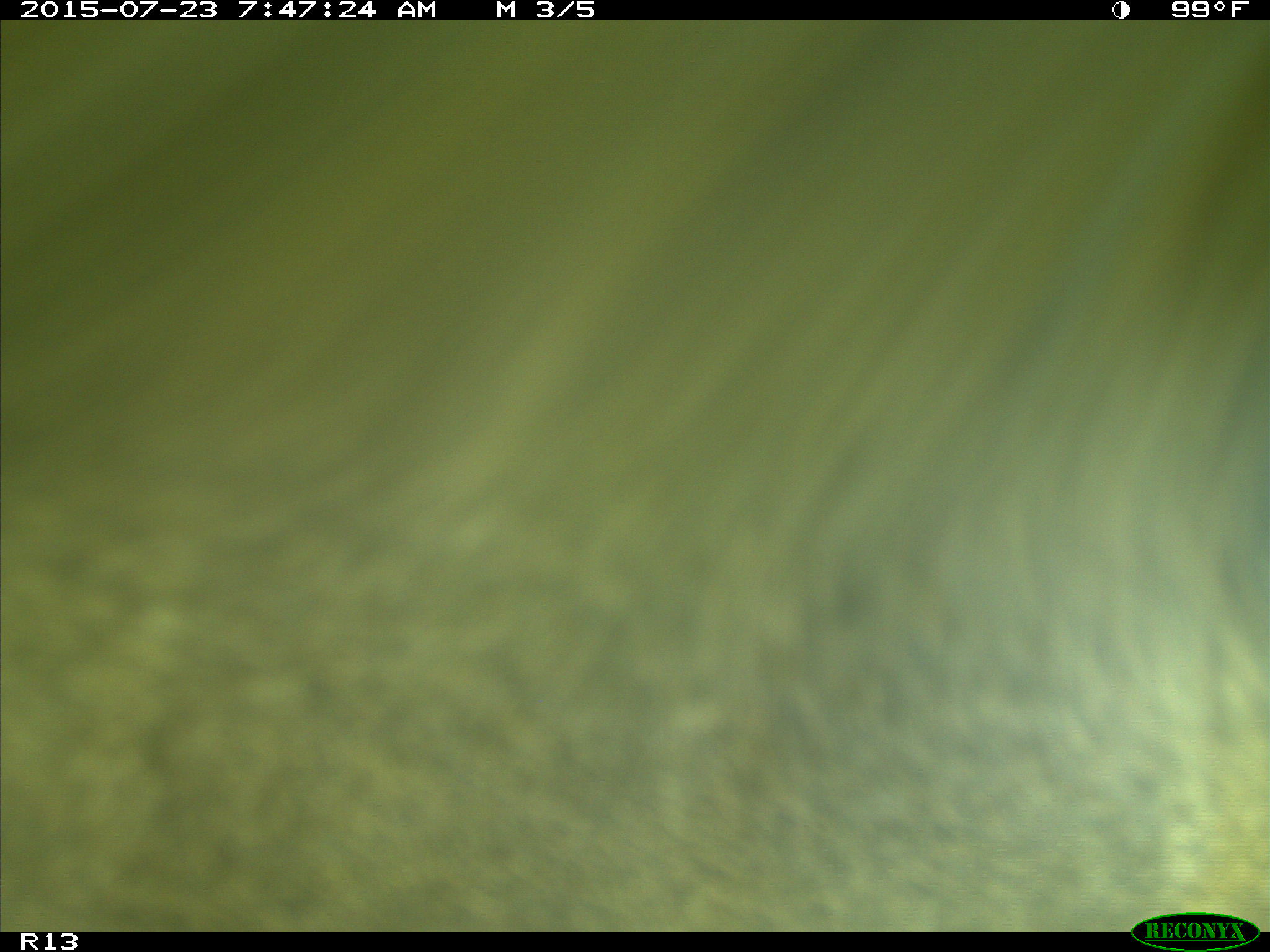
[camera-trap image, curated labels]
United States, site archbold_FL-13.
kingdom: Animalia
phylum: Chordata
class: Mammalia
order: Artiodactyla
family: Bovidae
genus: Bos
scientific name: Bos taurus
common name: domestic cow